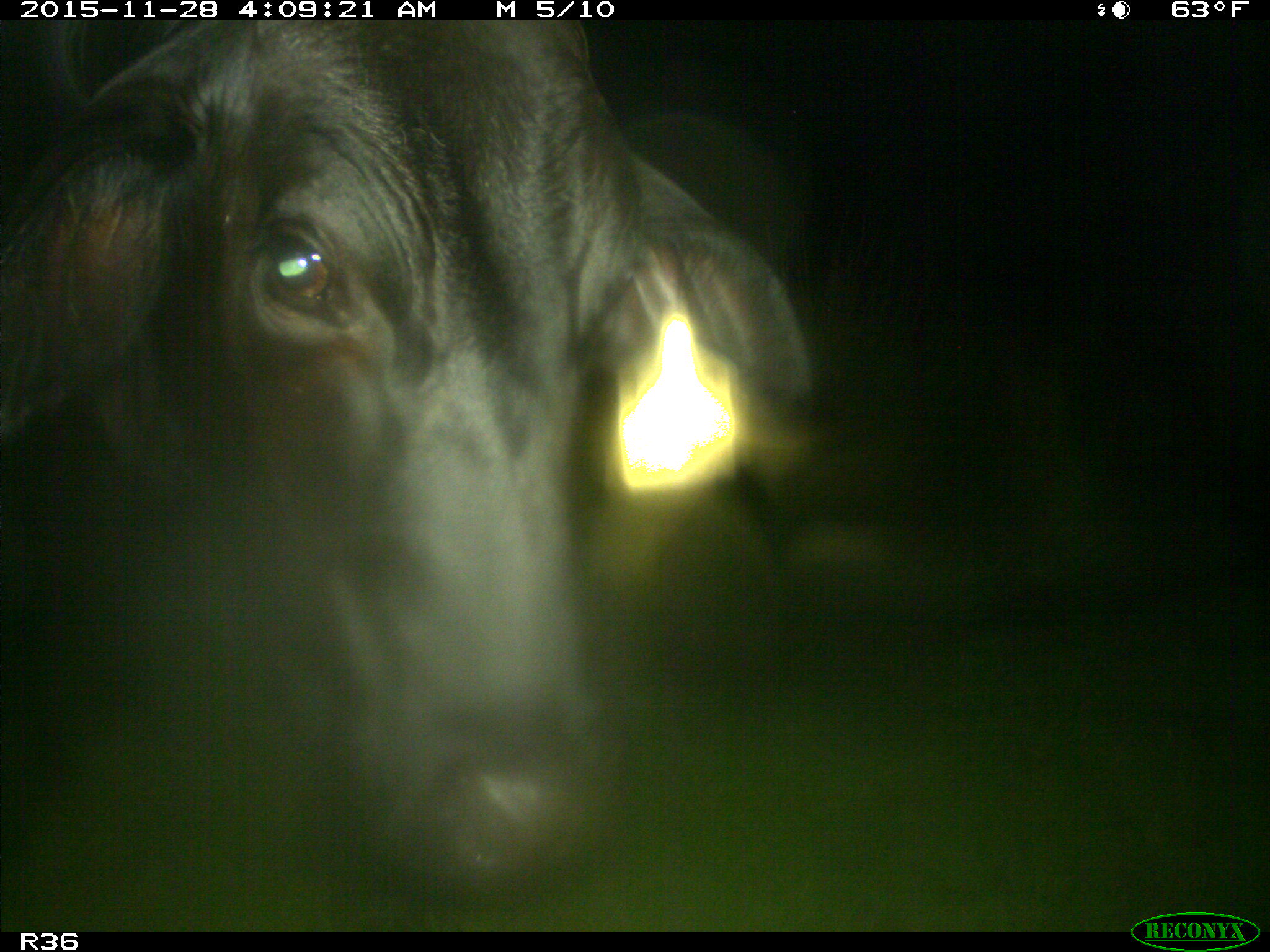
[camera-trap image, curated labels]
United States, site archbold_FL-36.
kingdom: Animalia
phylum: Chordata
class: Mammalia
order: Artiodactyla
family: Bovidae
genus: Bos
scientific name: Bos taurus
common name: domestic cow